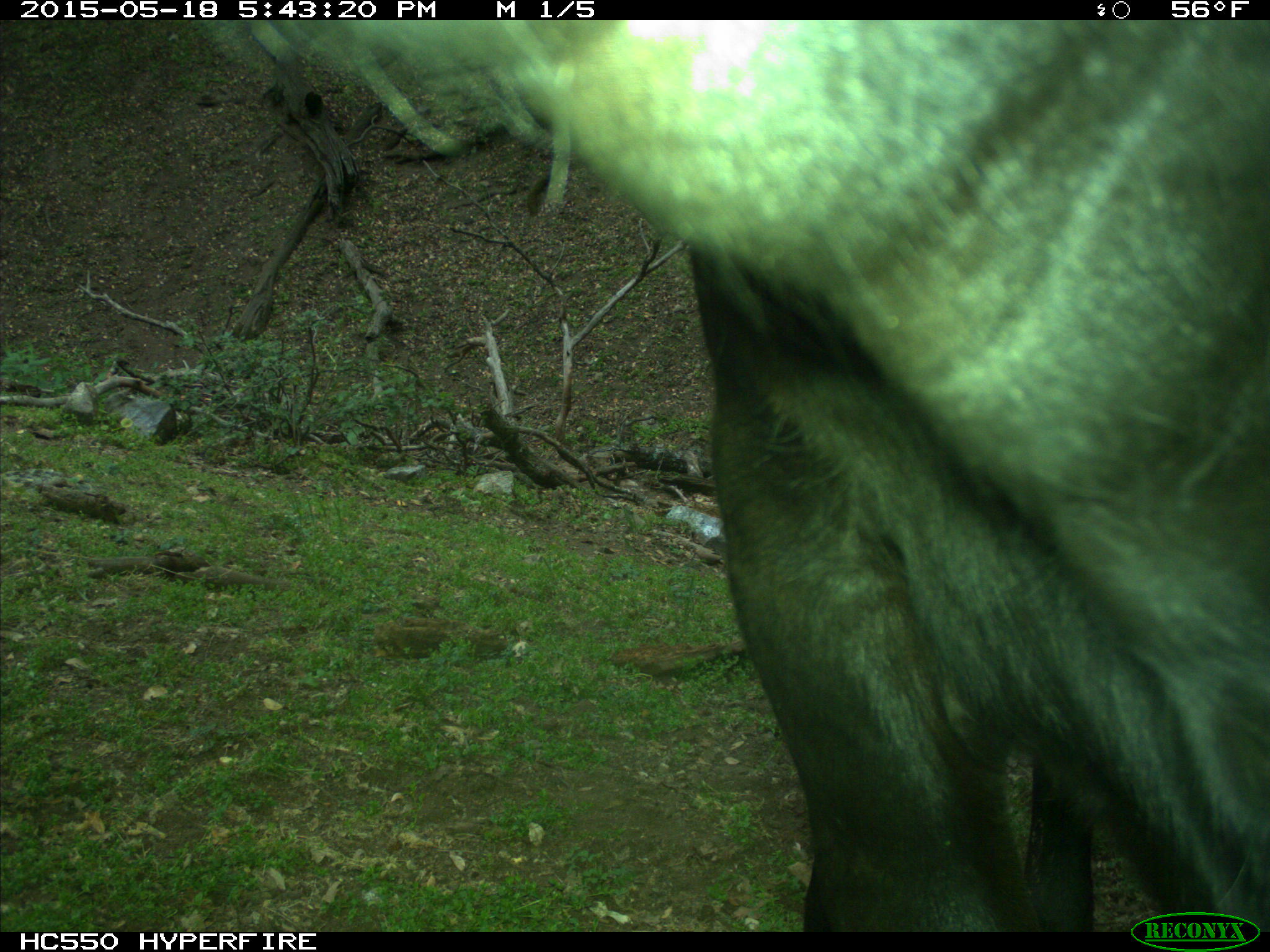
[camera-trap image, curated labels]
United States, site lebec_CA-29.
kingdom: Animalia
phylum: Chordata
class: Mammalia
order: Artiodactyla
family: Bovidae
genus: Bos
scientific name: Bos taurus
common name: domestic cow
Bos taurus (domestic cow).